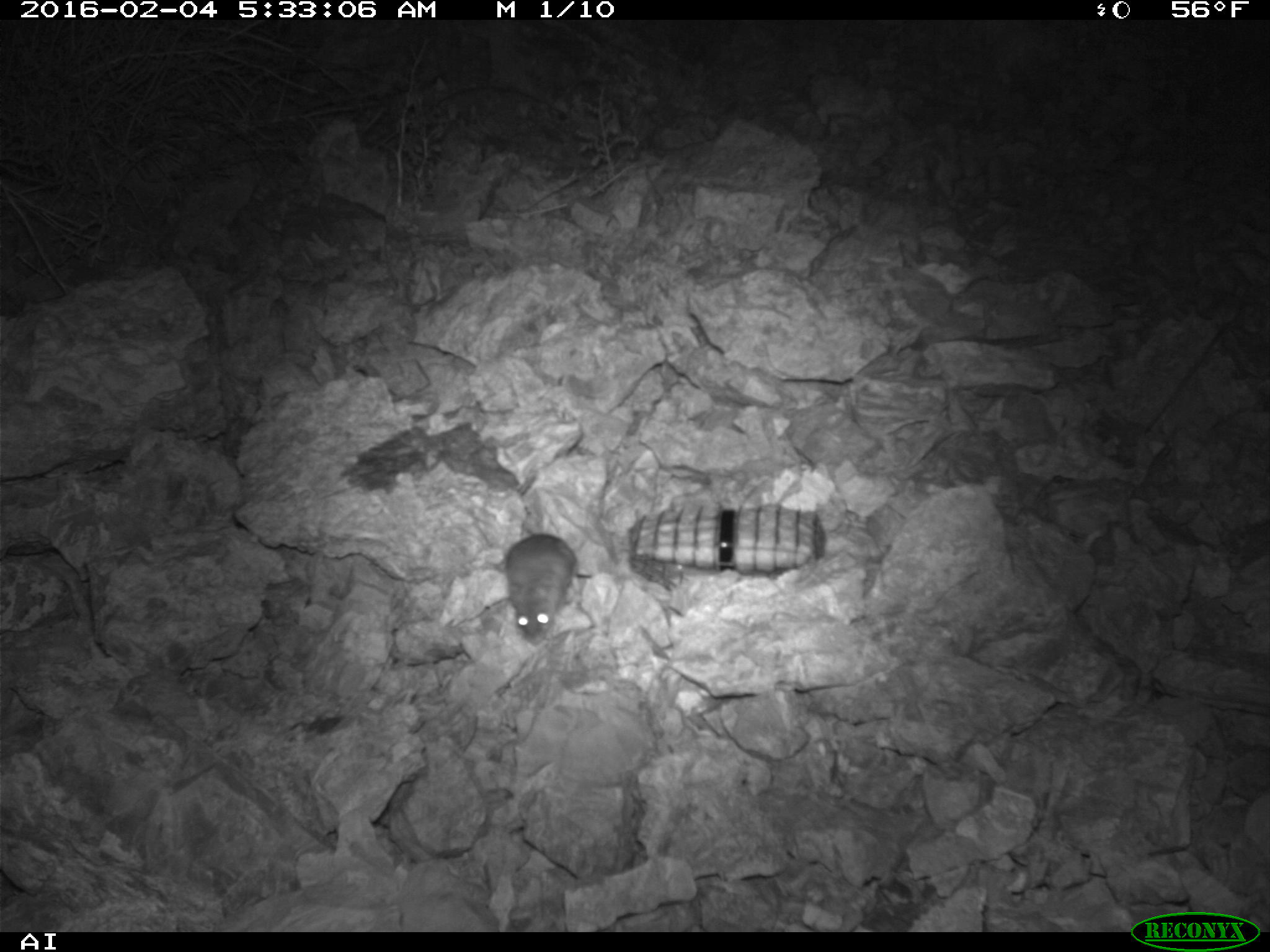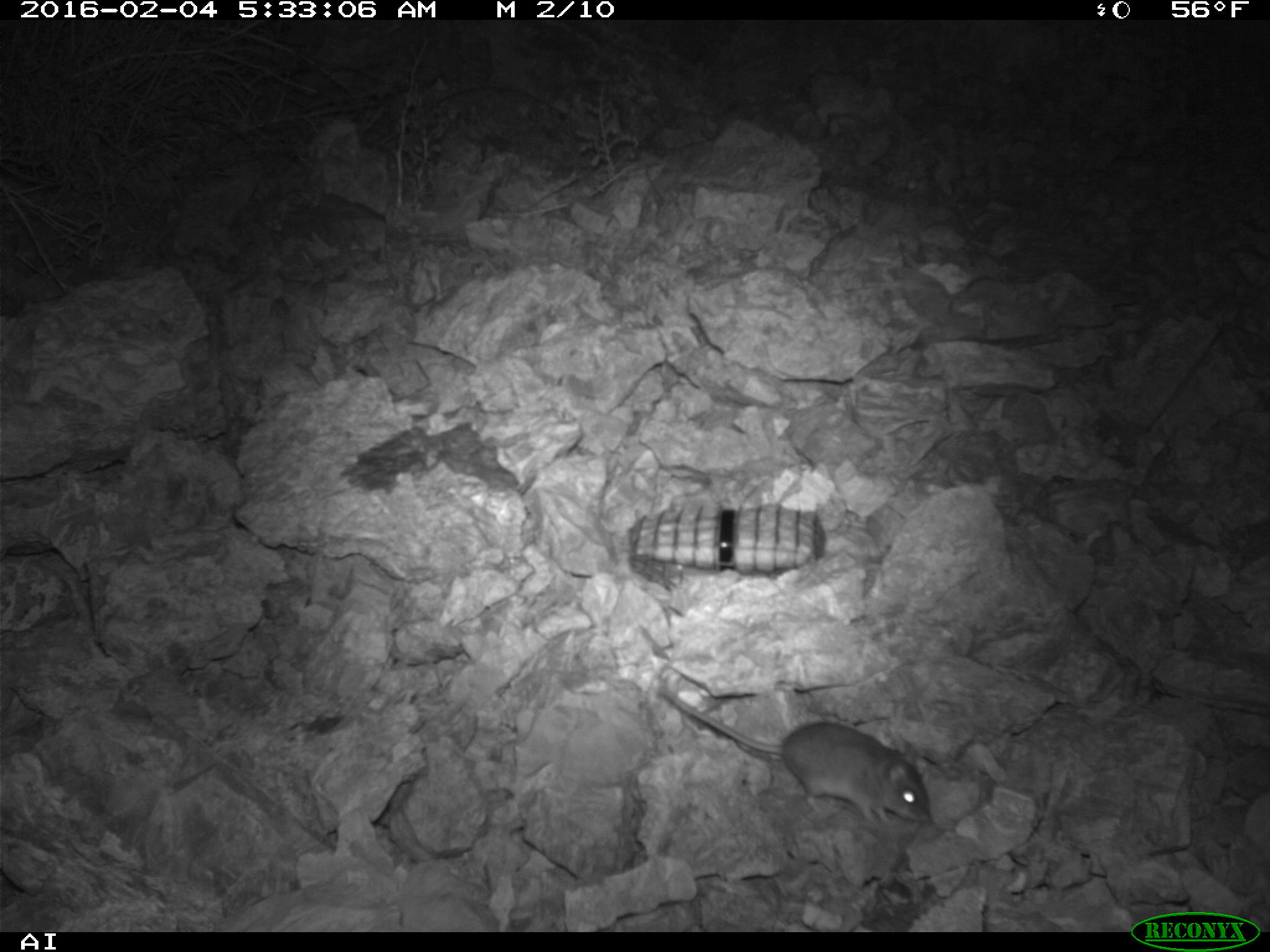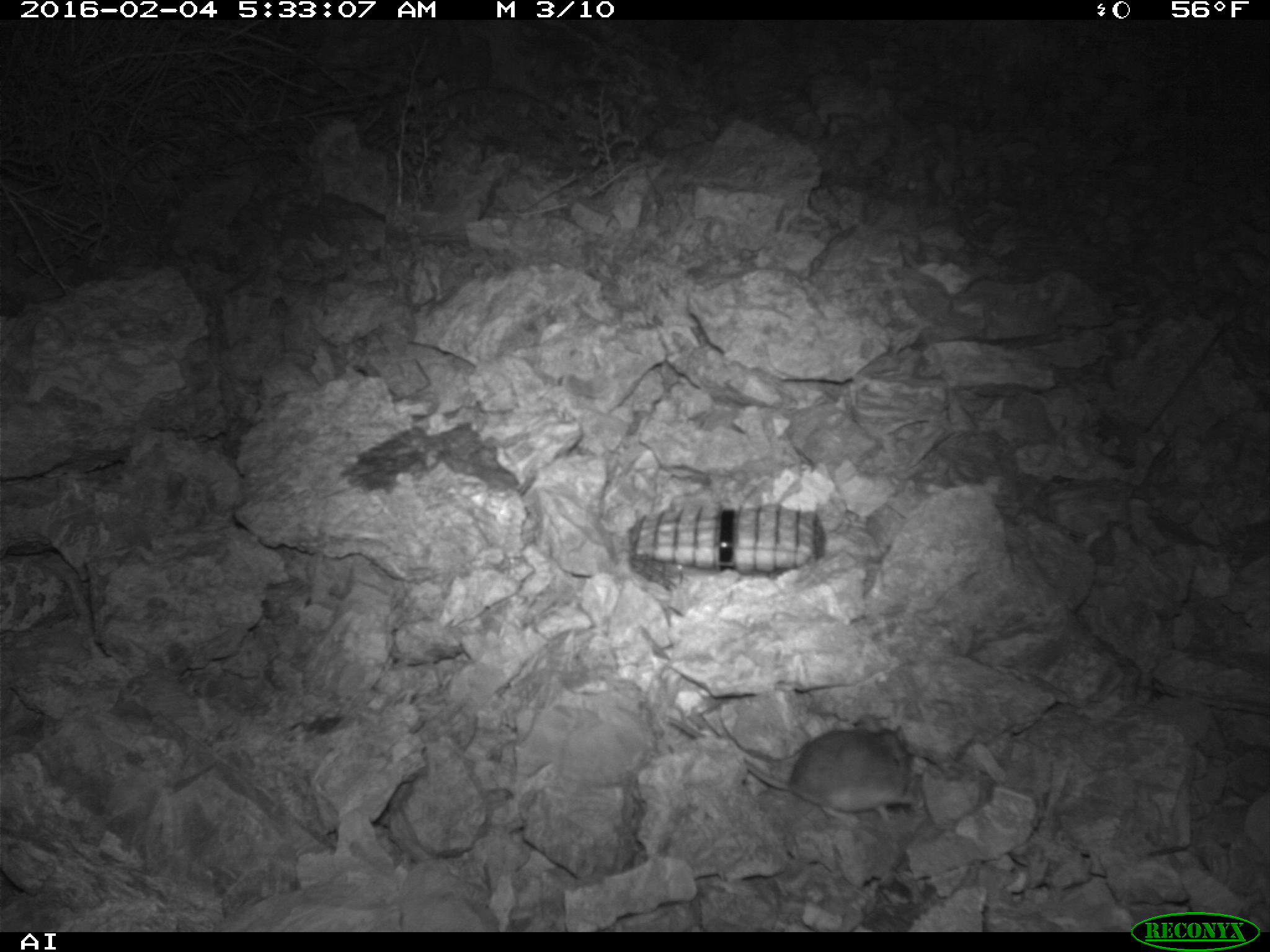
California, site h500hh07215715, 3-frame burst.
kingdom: Animalia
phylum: Chordata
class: Mammalia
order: Rodentia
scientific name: Rodentia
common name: rodent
Rodent (Rodentia).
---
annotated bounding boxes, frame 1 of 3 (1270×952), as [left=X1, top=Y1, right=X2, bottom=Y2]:
rodent: [left=502, top=531, right=596, bottom=645]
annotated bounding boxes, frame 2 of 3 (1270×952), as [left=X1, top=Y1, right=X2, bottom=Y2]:
rodent: [left=660, top=687, right=933, bottom=824]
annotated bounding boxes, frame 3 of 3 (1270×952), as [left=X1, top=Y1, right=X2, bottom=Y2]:
rodent: [left=666, top=716, right=918, bottom=822]